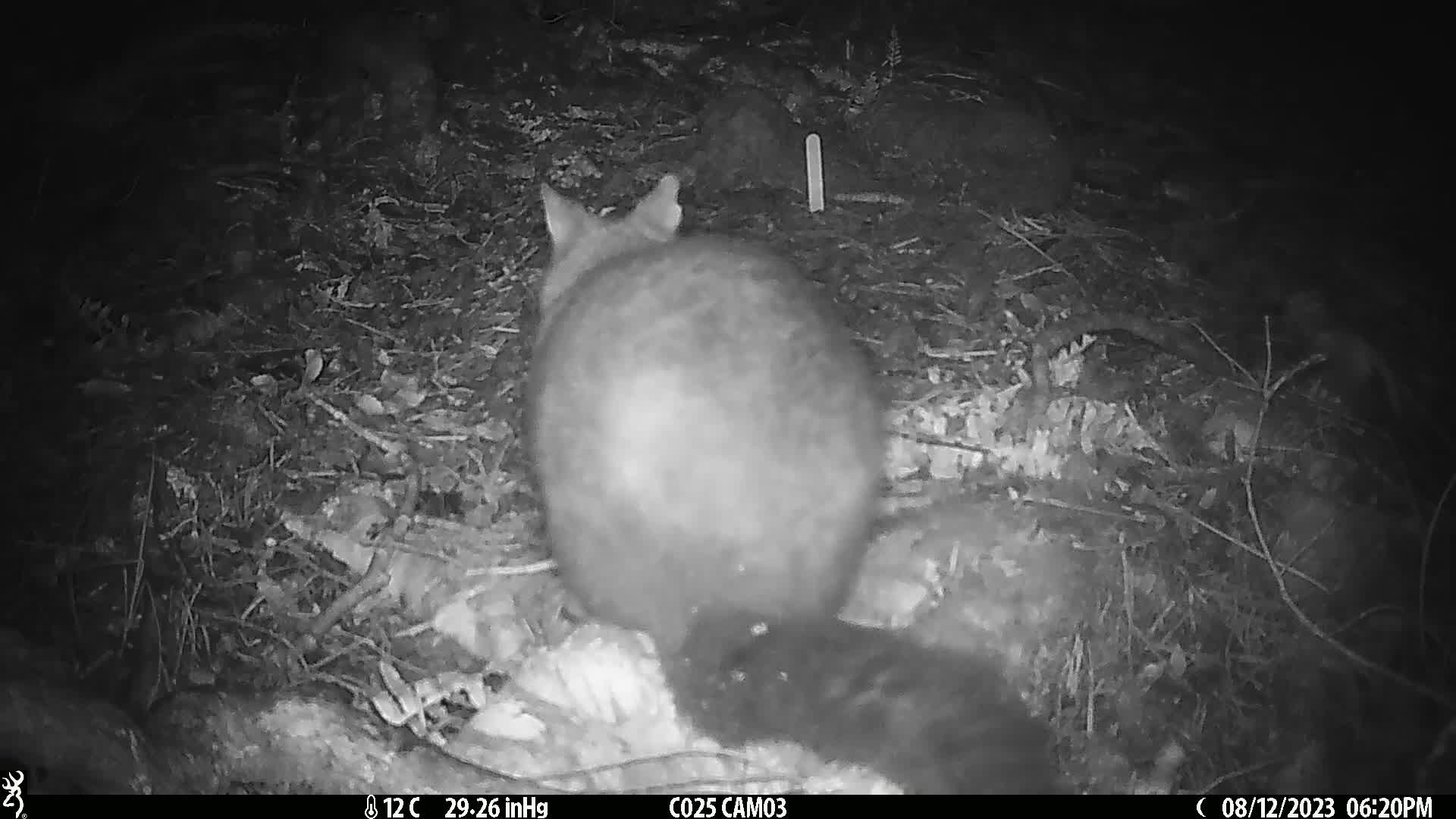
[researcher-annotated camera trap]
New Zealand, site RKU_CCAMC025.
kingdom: Animalia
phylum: Chordata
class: Mammalia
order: Diprotodontia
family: Phalangeridae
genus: Trichosurus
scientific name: Trichosurus vulpecula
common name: common brushtail possum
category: possum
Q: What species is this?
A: Possum (common brushtail possum) (Trichosurus vulpecula).